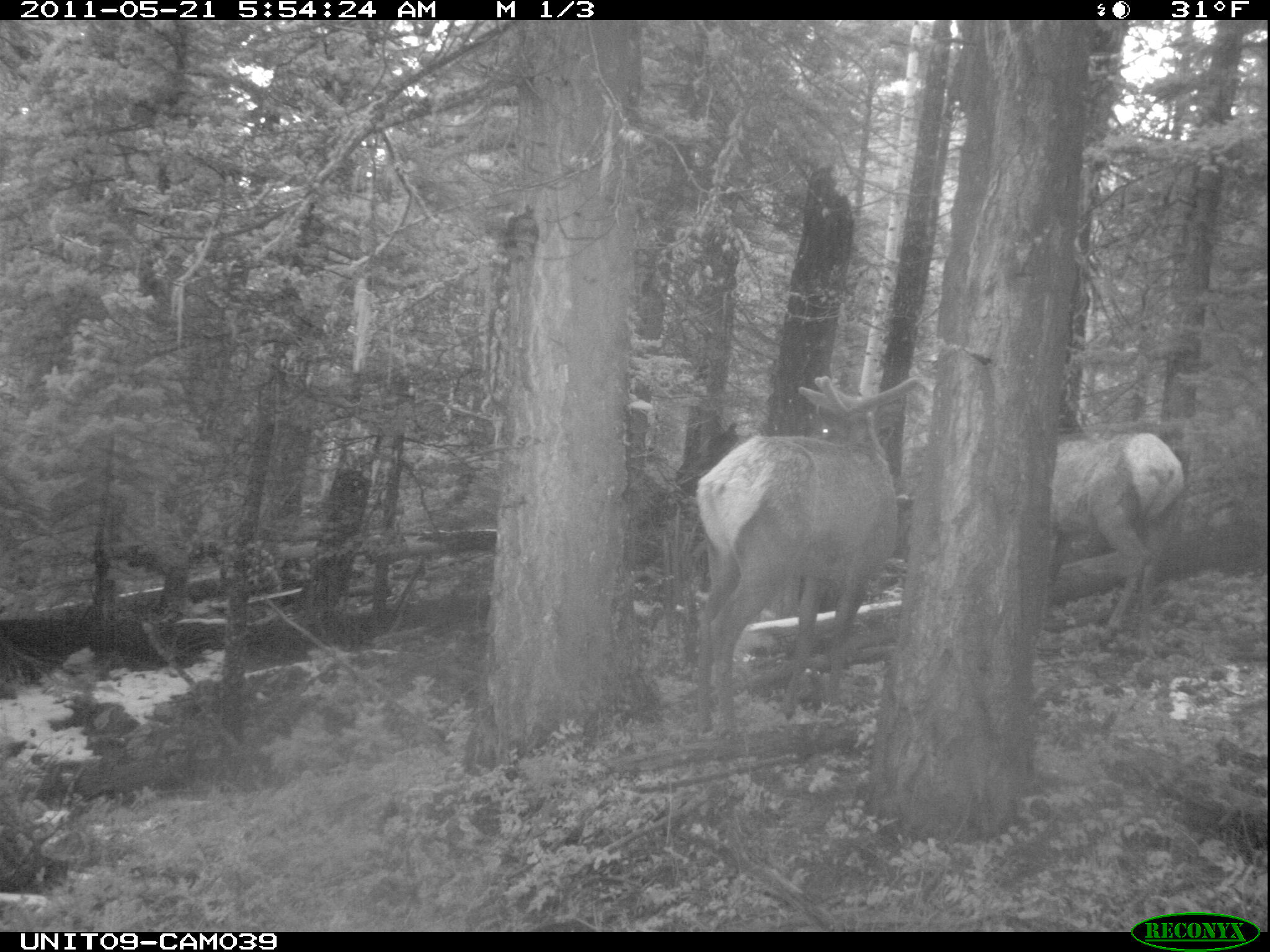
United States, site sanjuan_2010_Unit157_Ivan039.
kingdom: Animalia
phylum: Chordata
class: Mammalia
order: Artiodactyla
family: Cervidae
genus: Cervus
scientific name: Cervus elaphus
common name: red deer